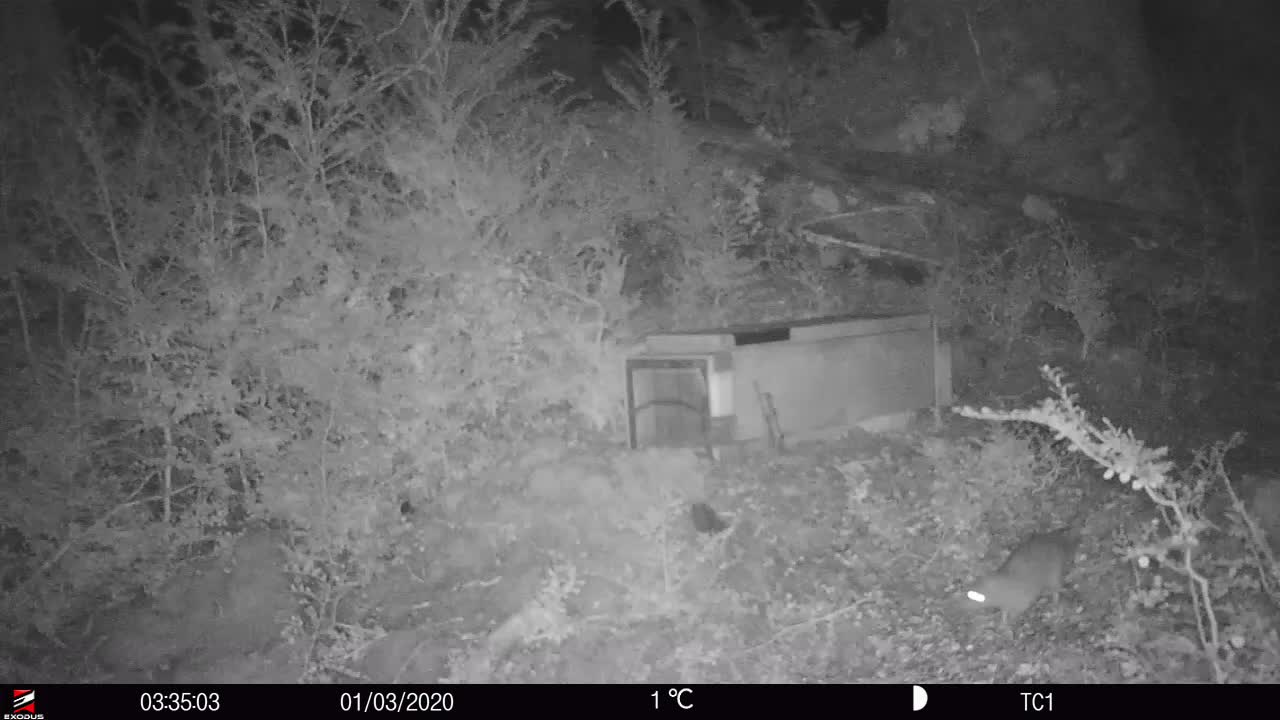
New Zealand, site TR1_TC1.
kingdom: Animalia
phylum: Chordata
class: Mammalia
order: Rodentia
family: Muridae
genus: Rattus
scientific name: Rattus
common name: rat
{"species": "rat (Rattus)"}